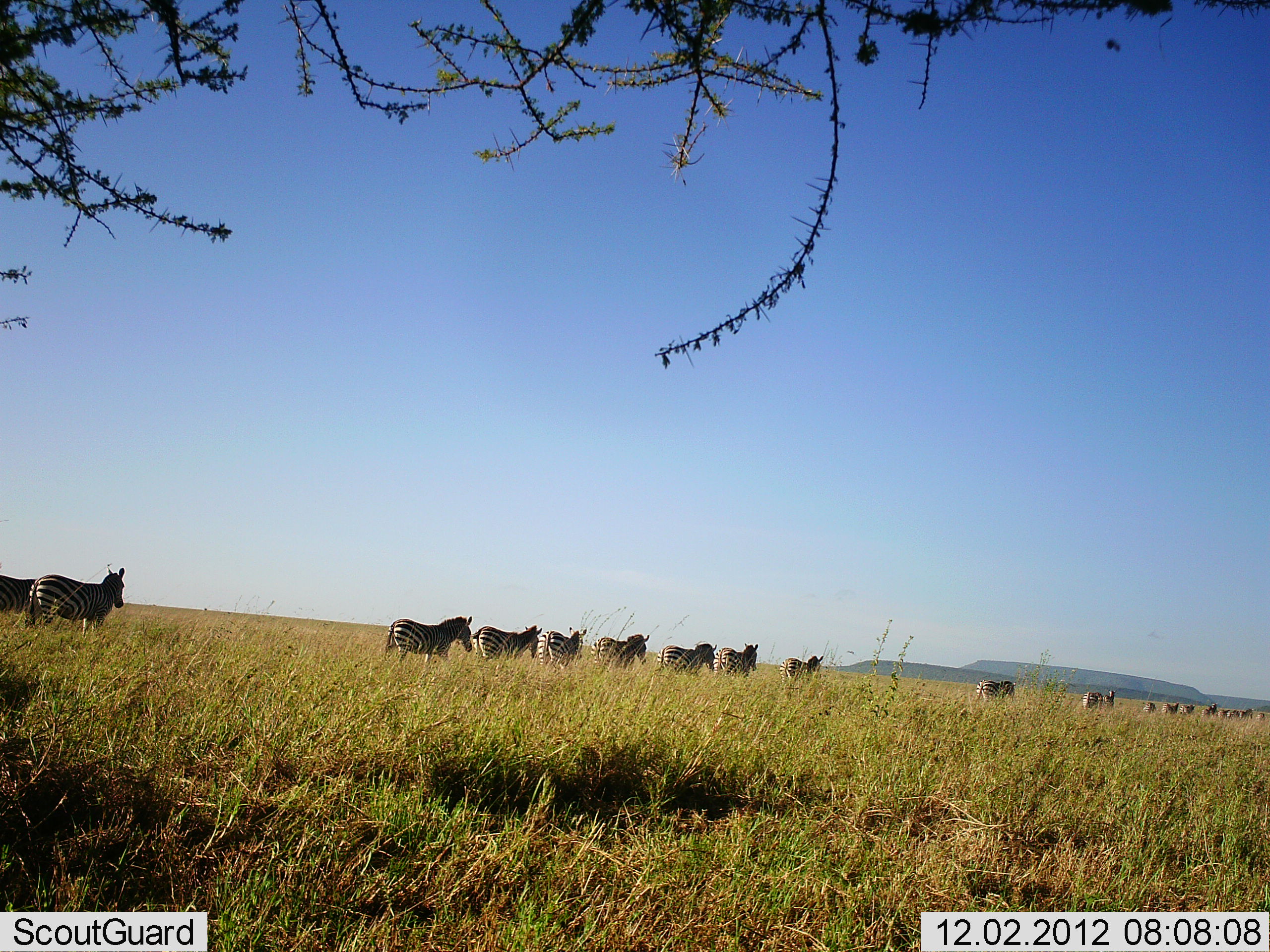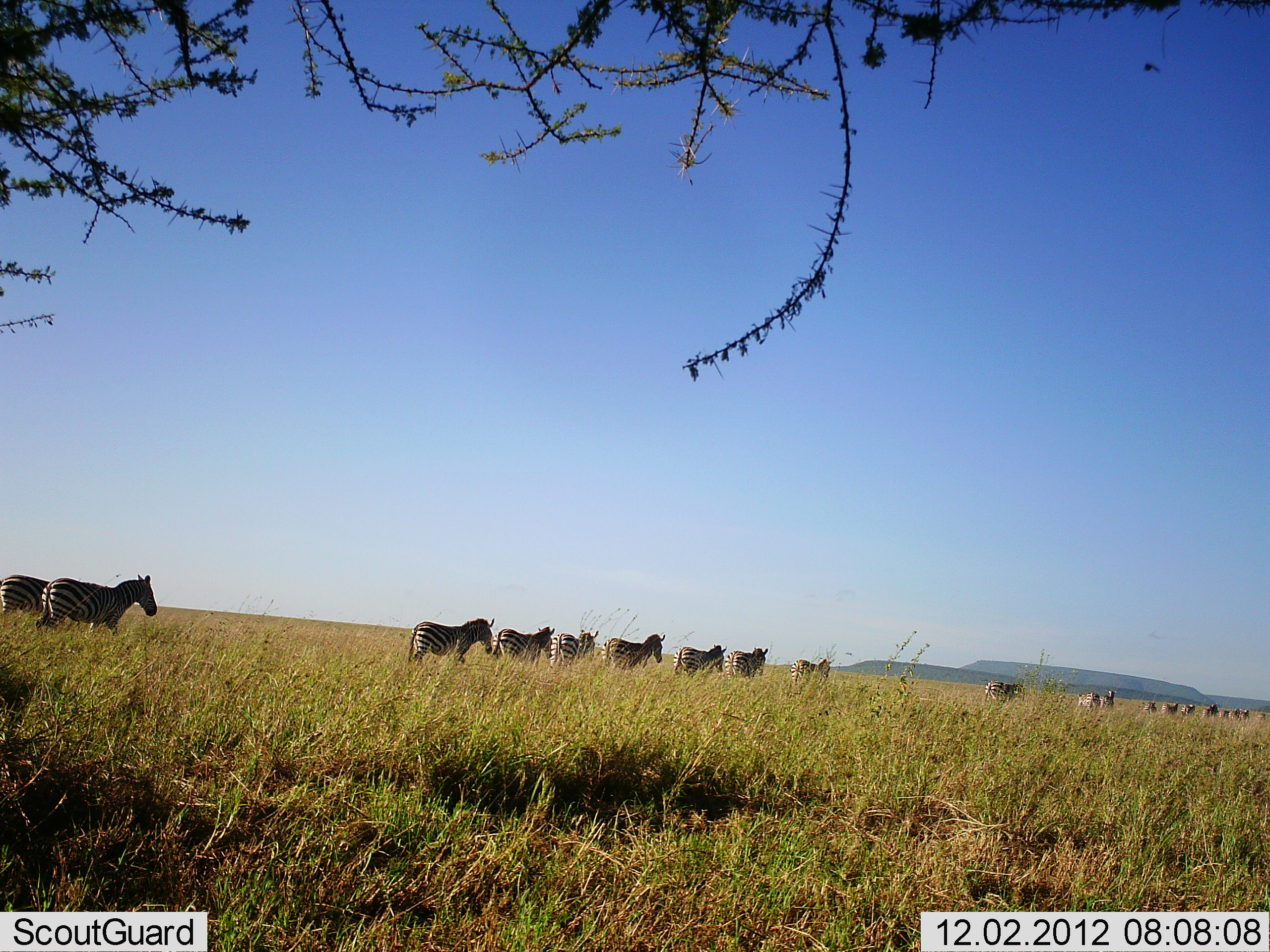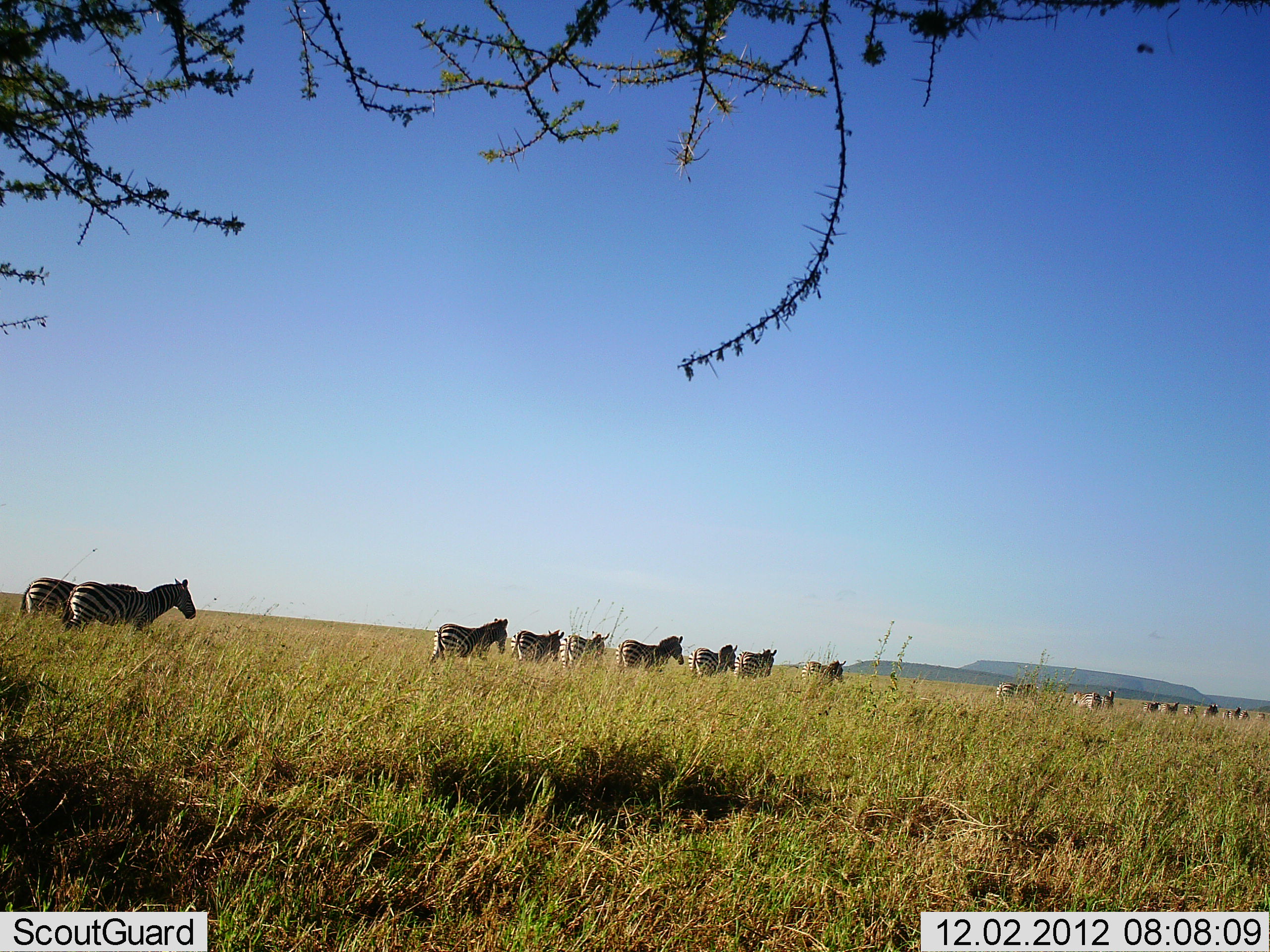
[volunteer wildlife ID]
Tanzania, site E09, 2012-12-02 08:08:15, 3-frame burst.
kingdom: Animalia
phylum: Chordata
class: Mammalia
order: Perissodactyla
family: Equidae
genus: Equus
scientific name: Equus quagga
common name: plains zebra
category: zebra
Zebra (plains zebra) (Equus quagga), count 11-50. Behavior (volunteer vote fractions): standing 0%, resting 0%, moving 100%, interacting 0%. Young present (vote fraction): 0%. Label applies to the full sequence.